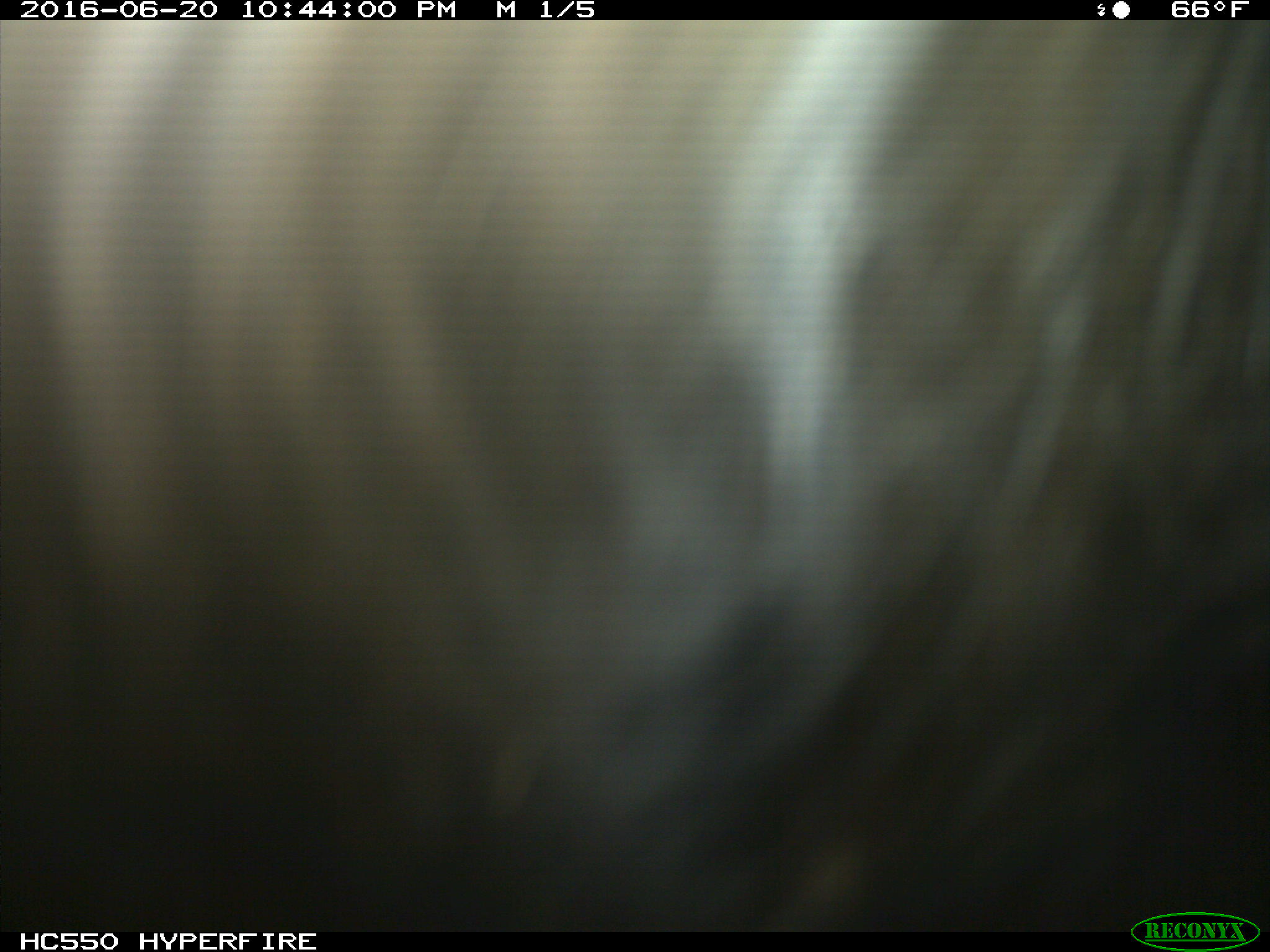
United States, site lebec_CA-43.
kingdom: Animalia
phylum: Chordata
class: Mammalia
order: Artiodactyla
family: Bovidae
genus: Bos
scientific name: Bos taurus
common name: domestic cow